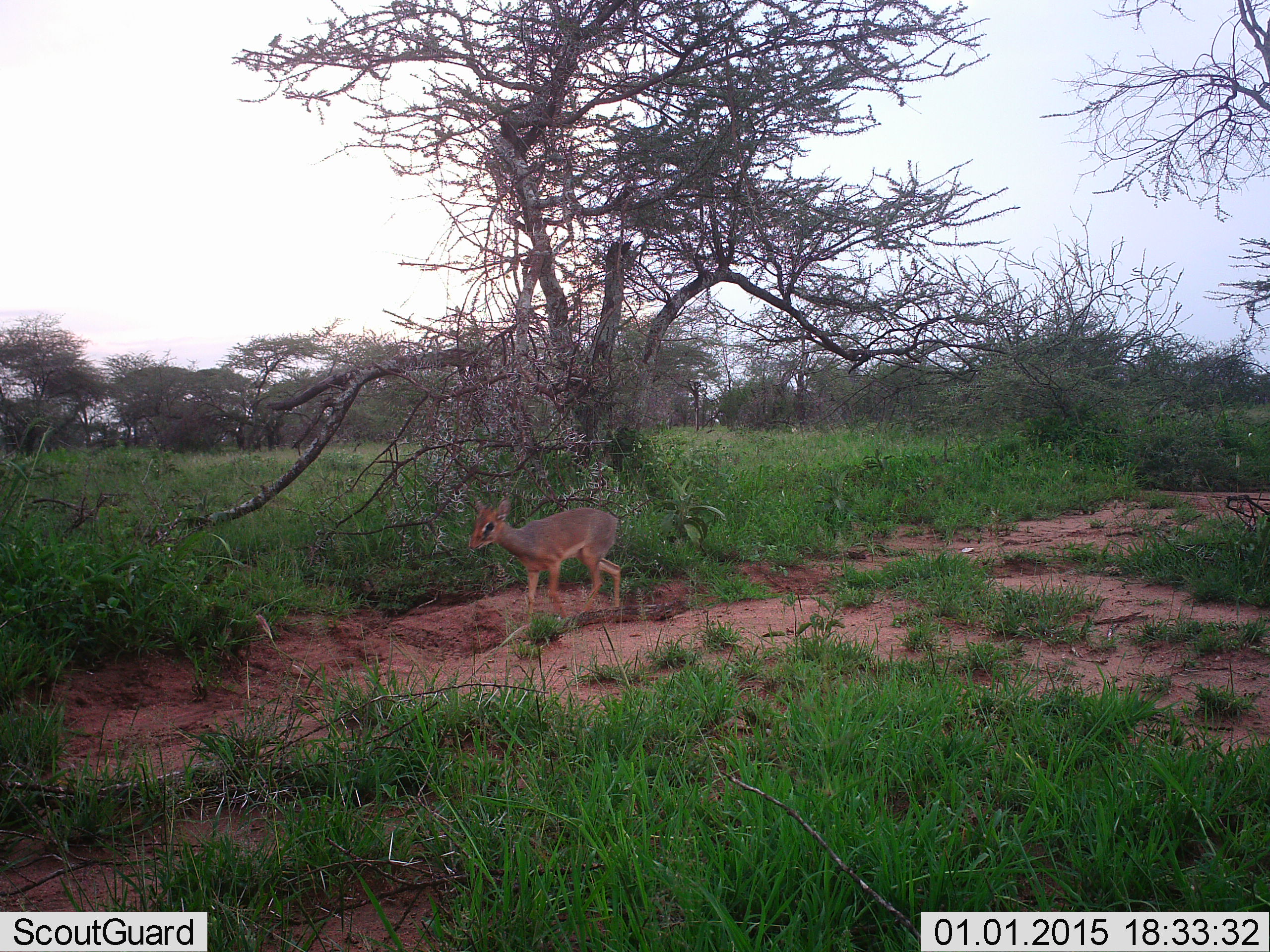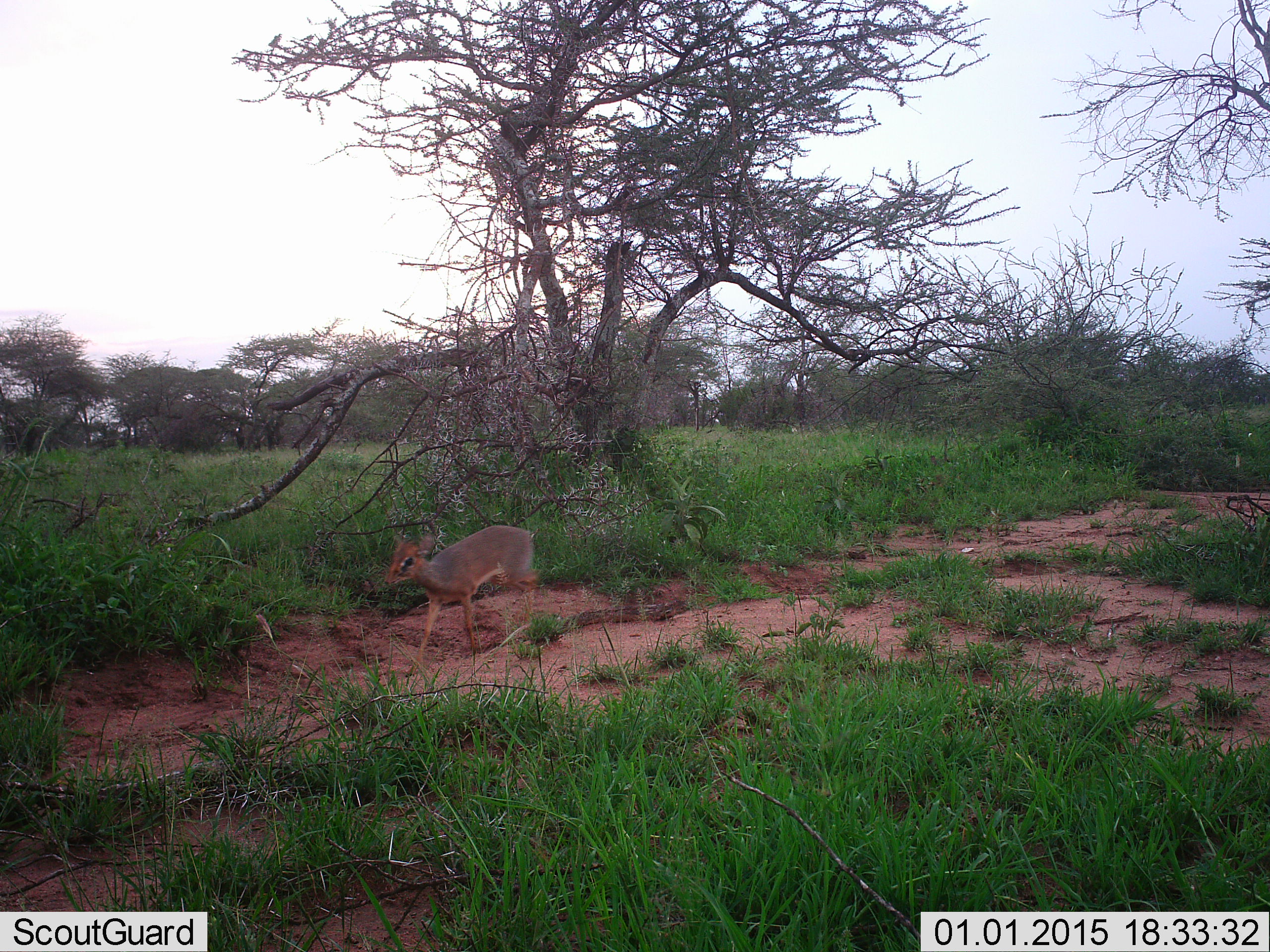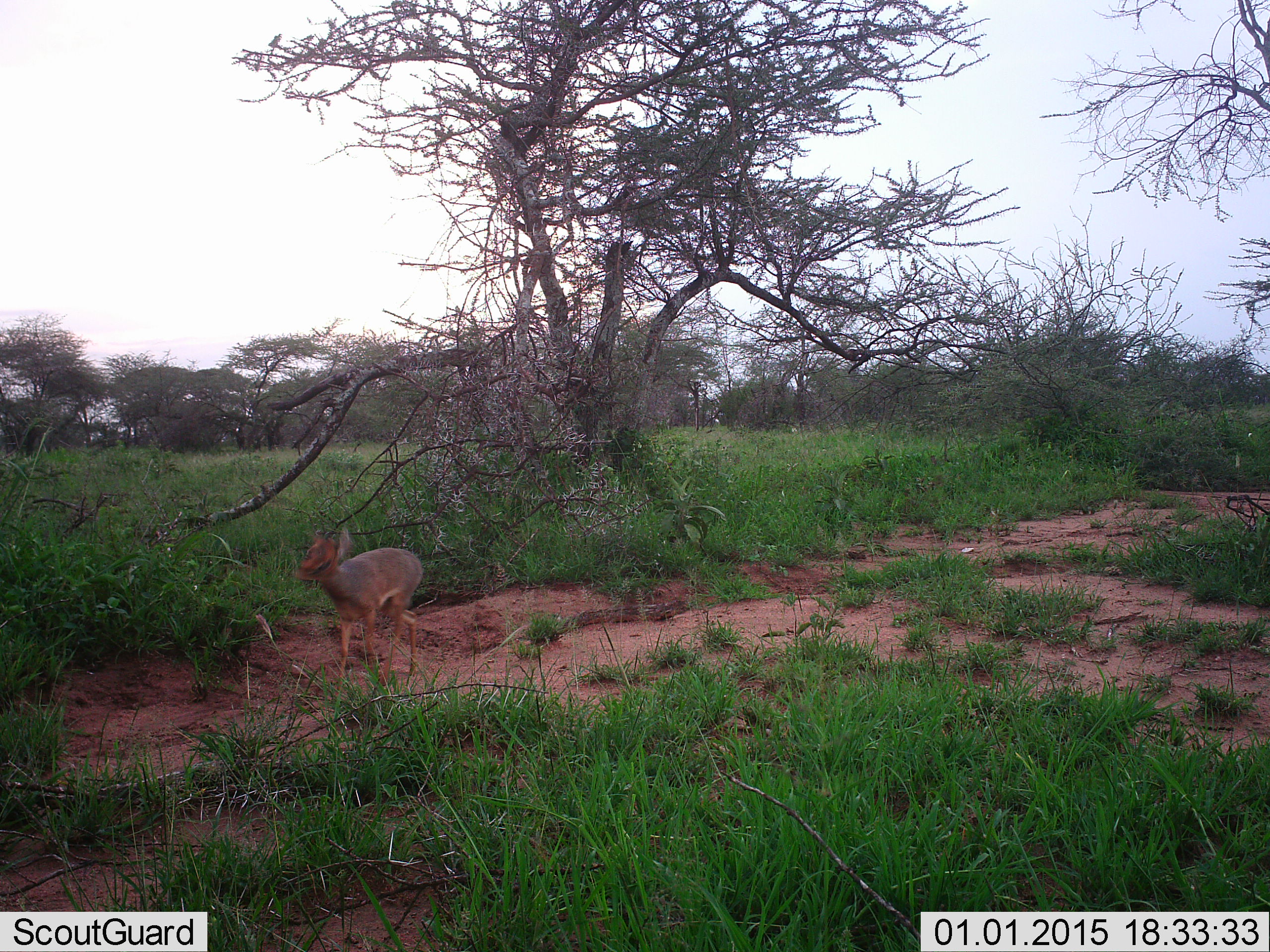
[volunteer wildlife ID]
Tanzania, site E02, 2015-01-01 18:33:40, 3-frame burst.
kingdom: Animalia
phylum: Chordata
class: Mammalia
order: Artiodactyla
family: Bovidae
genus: Madoqua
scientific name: Madoqua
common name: dikdik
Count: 1.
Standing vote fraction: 0%.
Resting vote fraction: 0%.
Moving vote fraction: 100%.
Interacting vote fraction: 0%.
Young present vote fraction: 0%.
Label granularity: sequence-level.